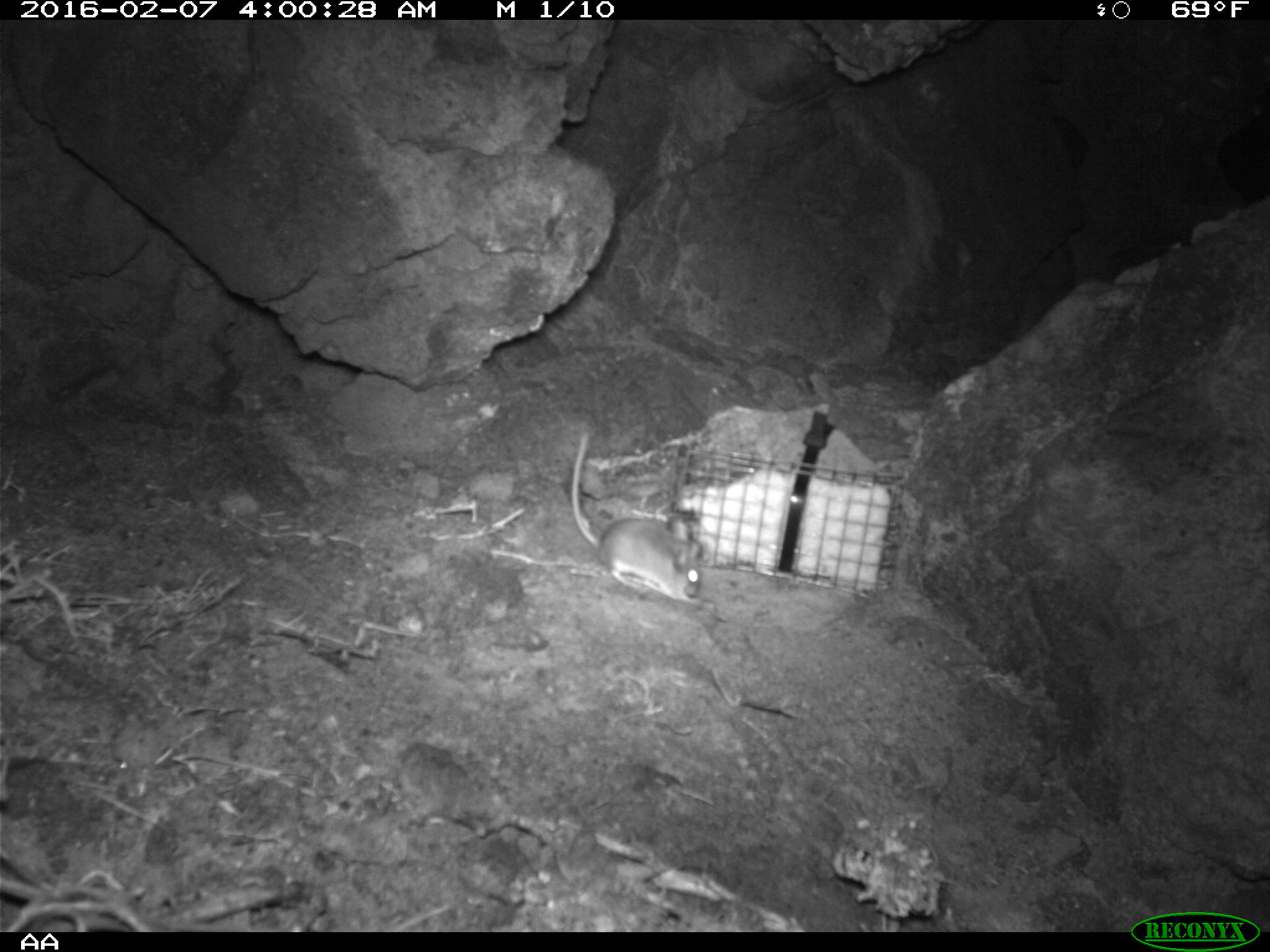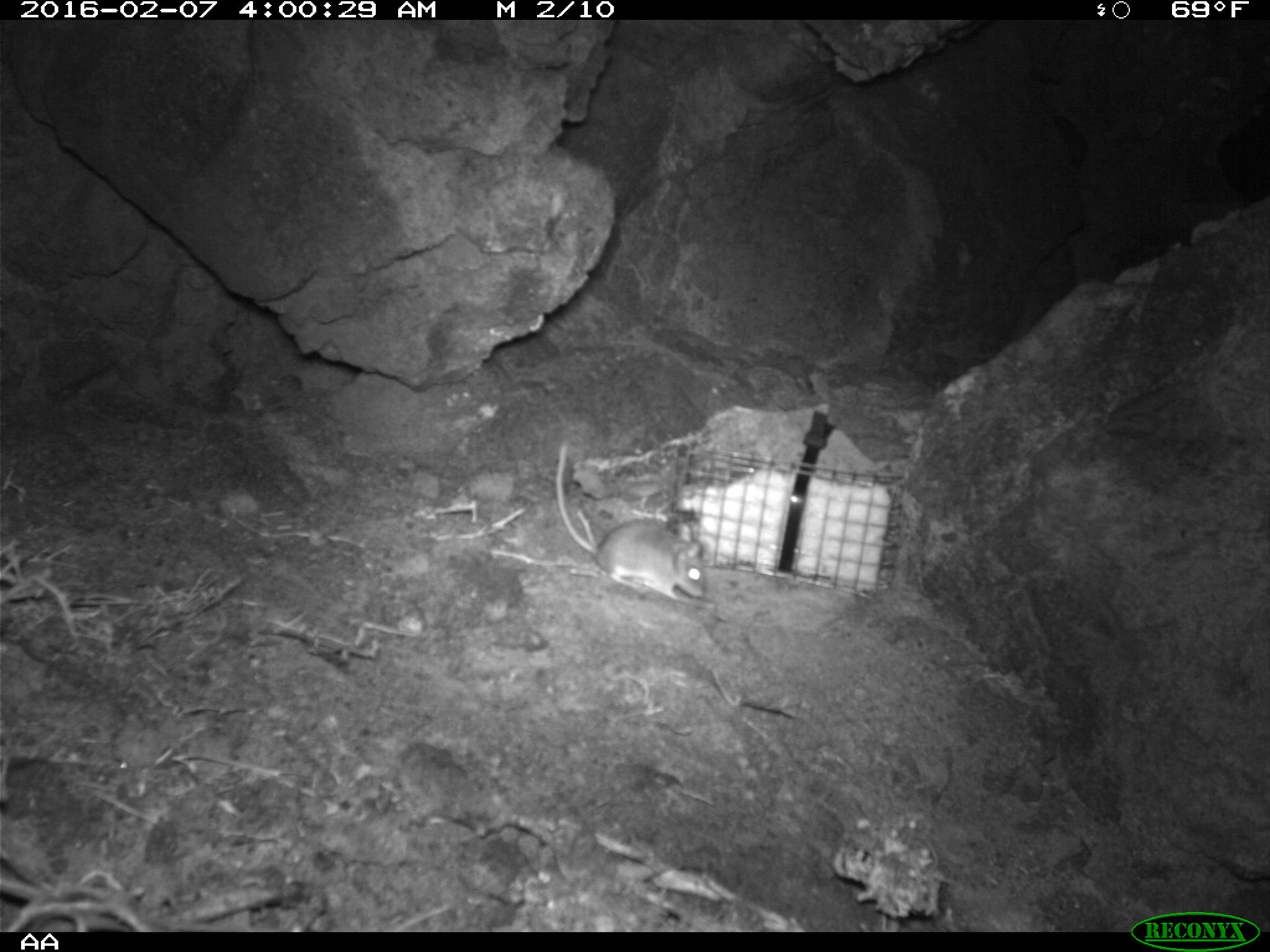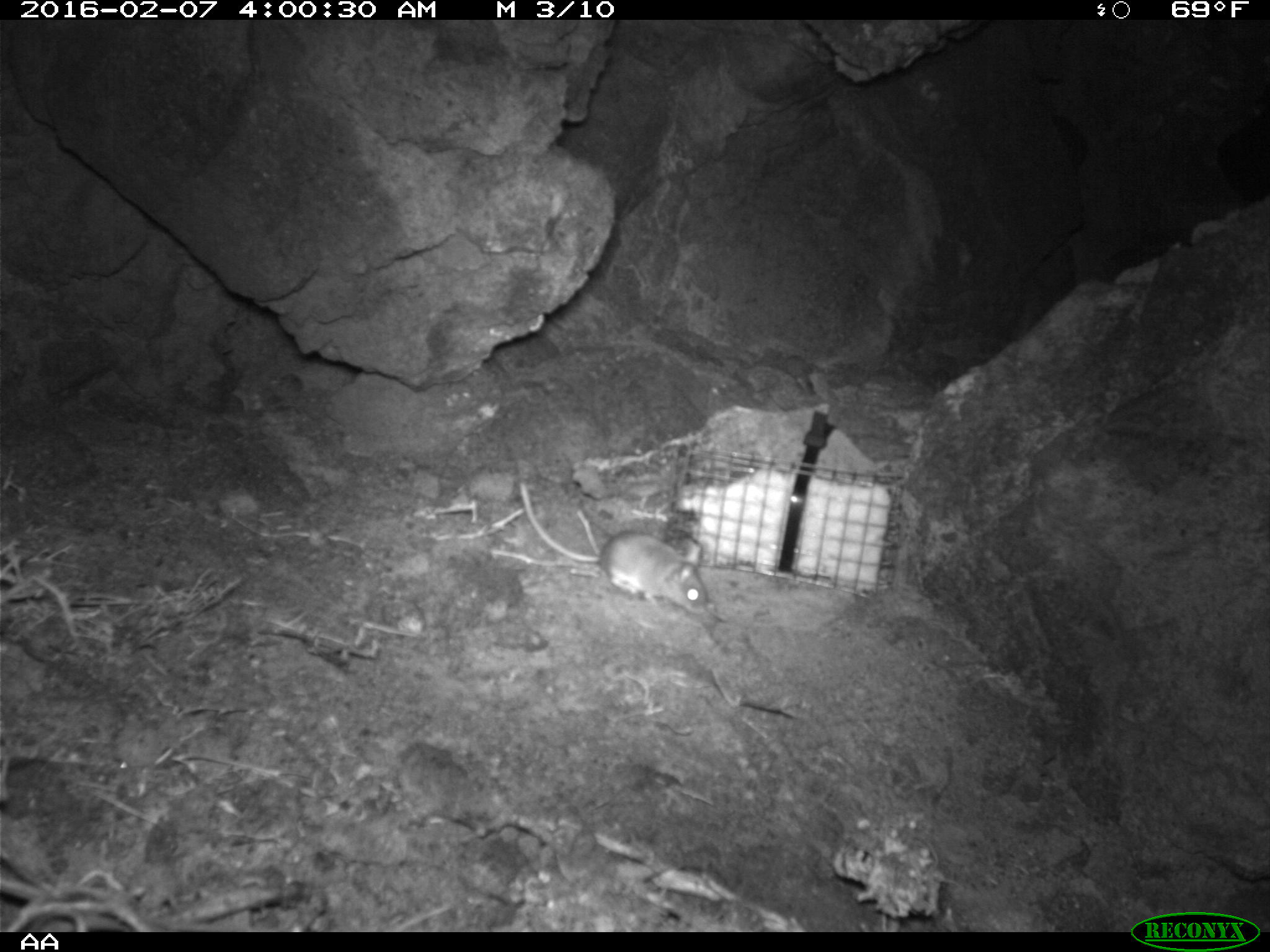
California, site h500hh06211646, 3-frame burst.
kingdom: Animalia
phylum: Chordata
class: Mammalia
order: Rodentia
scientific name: Rodentia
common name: rodent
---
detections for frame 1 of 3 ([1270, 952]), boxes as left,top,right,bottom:
rodent: 571,433,700,604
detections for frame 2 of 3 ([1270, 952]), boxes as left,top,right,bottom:
rodent: 555,439,703,601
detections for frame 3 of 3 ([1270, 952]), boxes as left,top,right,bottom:
rodent: 598,529,714,615